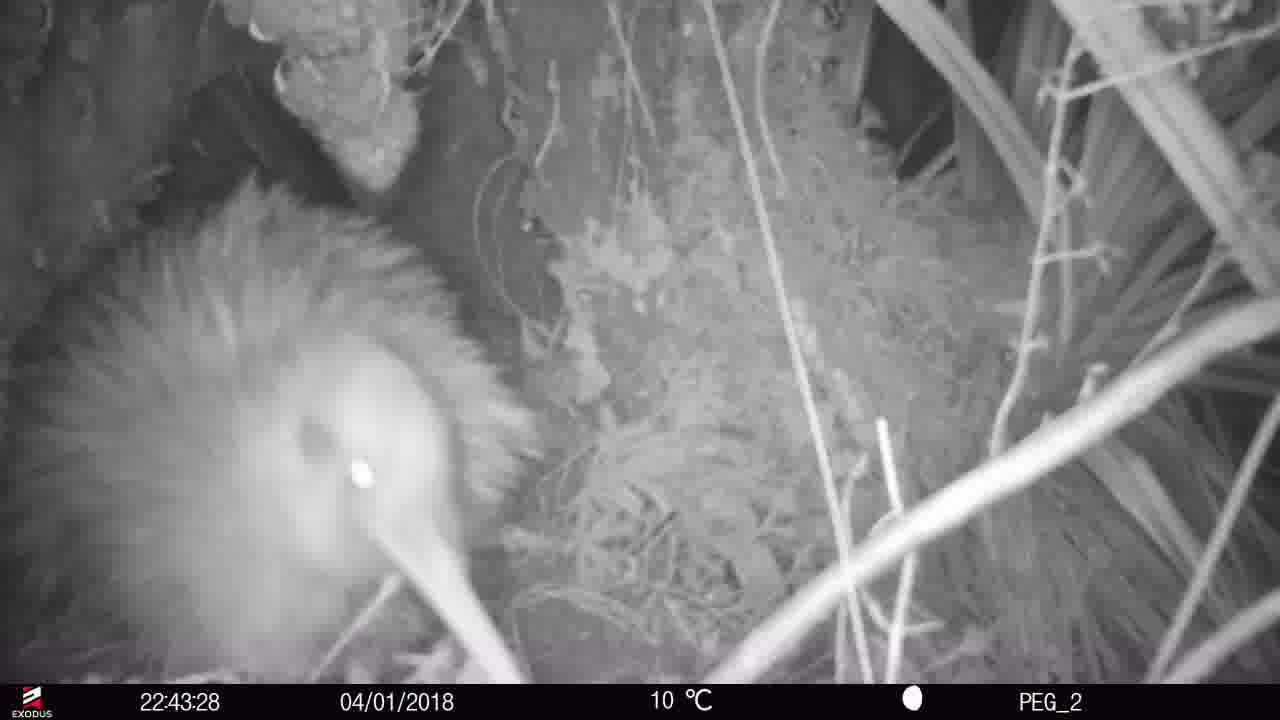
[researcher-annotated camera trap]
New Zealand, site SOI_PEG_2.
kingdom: Animalia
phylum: Chordata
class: Aves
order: Apterygiformes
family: Apterygidae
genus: Apteryx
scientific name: Apteryx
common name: kiwi